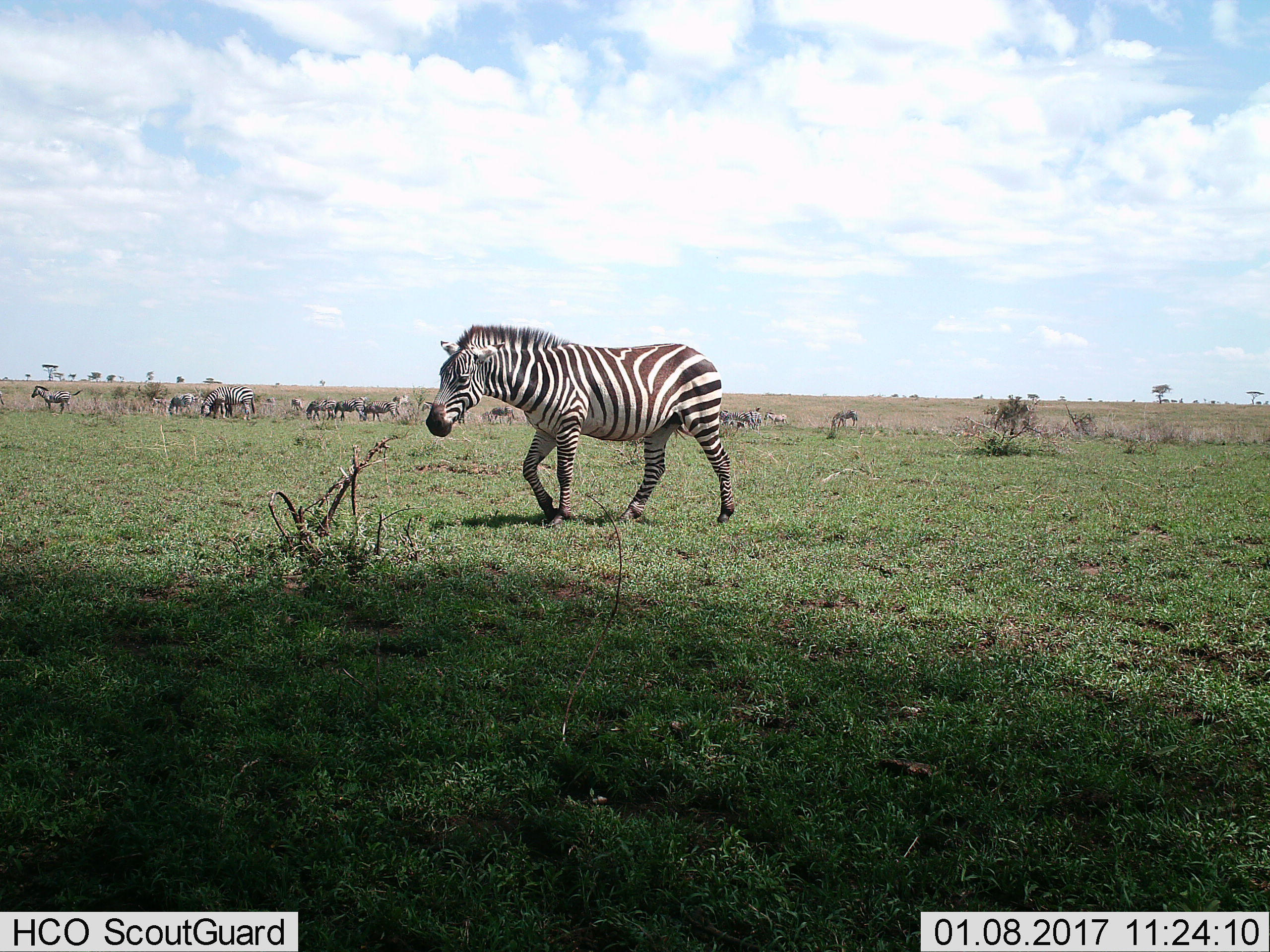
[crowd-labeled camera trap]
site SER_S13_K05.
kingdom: Animalia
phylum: Chordata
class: Mammalia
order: Perissodactyla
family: Equidae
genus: Equus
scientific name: Equus quagga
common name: plains zebra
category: zebraplains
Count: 11-50.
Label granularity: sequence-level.